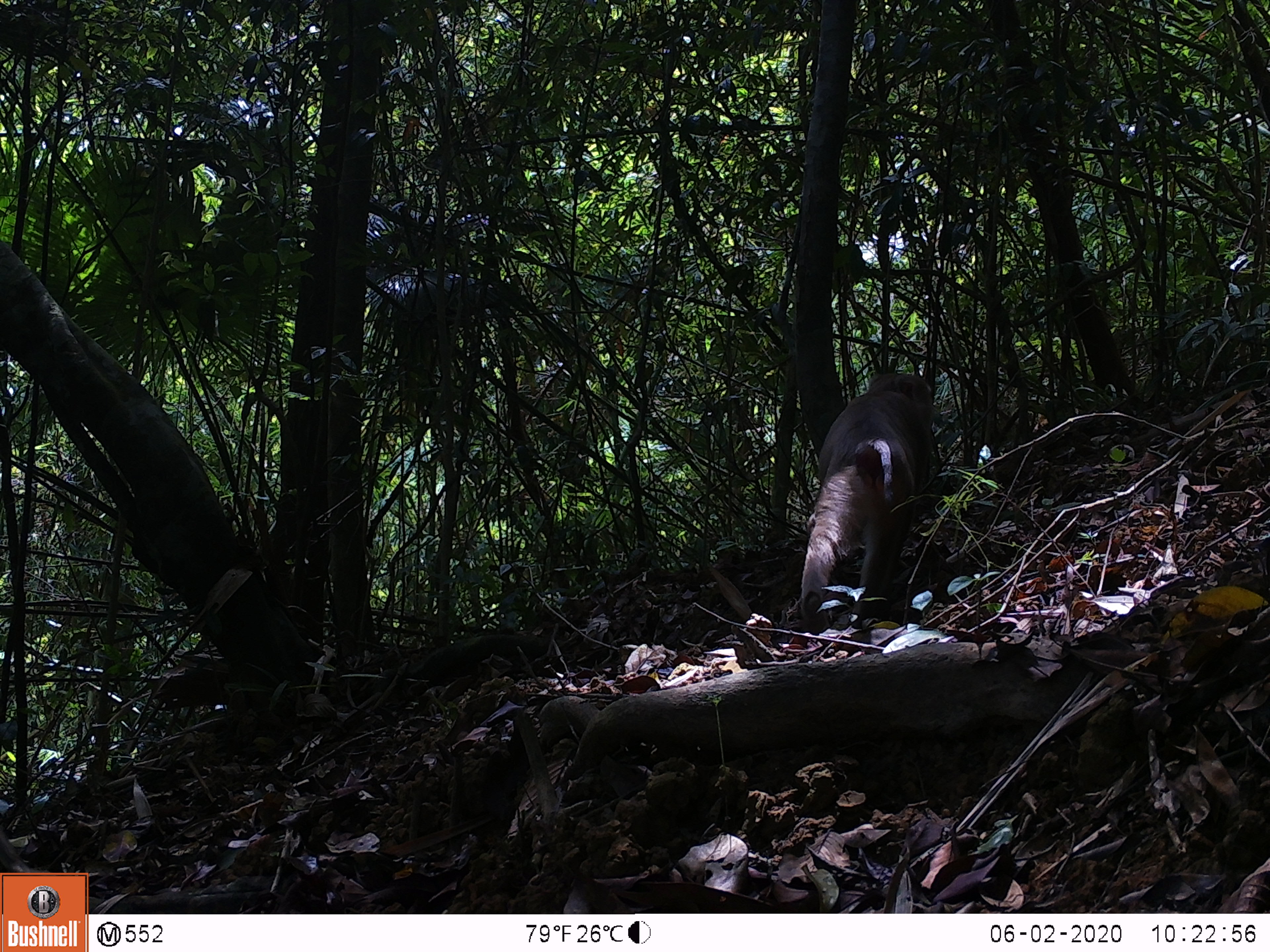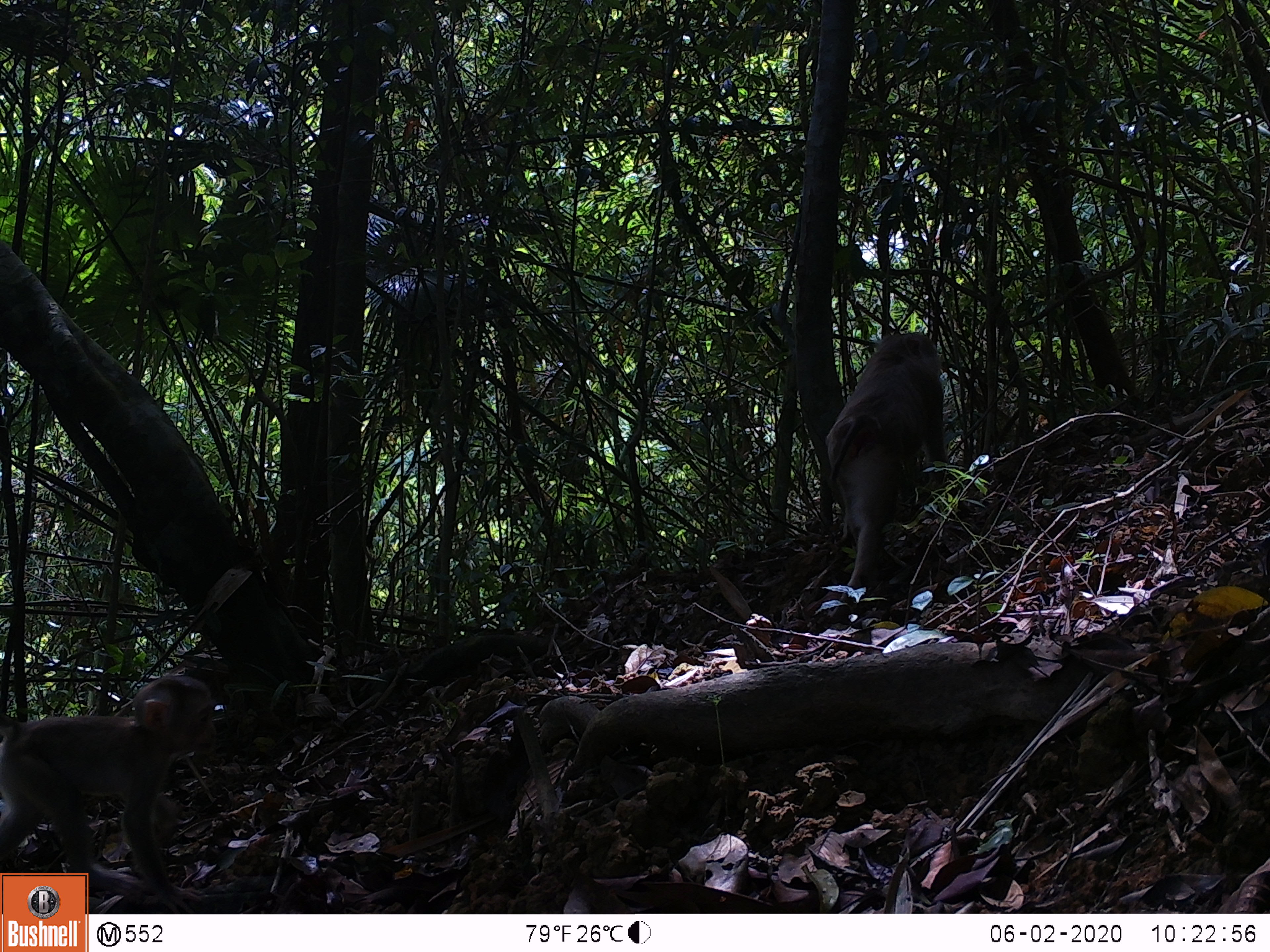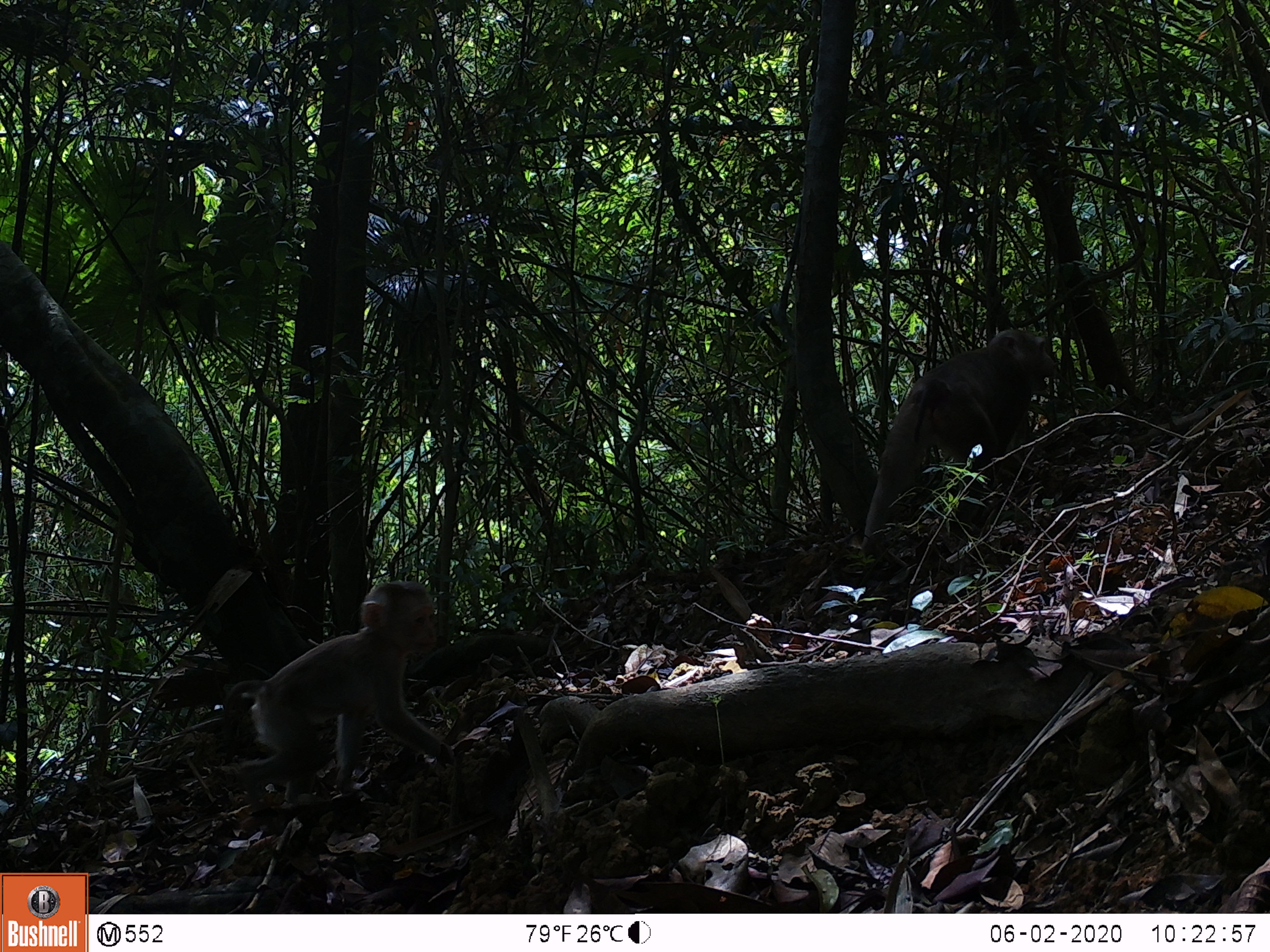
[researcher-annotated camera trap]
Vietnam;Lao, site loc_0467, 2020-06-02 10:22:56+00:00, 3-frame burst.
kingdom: Animalia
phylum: Chordata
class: Mammalia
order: Primates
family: Cercopithecidae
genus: Macaca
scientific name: Macaca nemestrina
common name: pig-tailed macaque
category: pig tailed macaque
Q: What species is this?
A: Pig tailed macaque (pig-tailed macaque) (Macaca nemestrina).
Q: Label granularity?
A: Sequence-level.